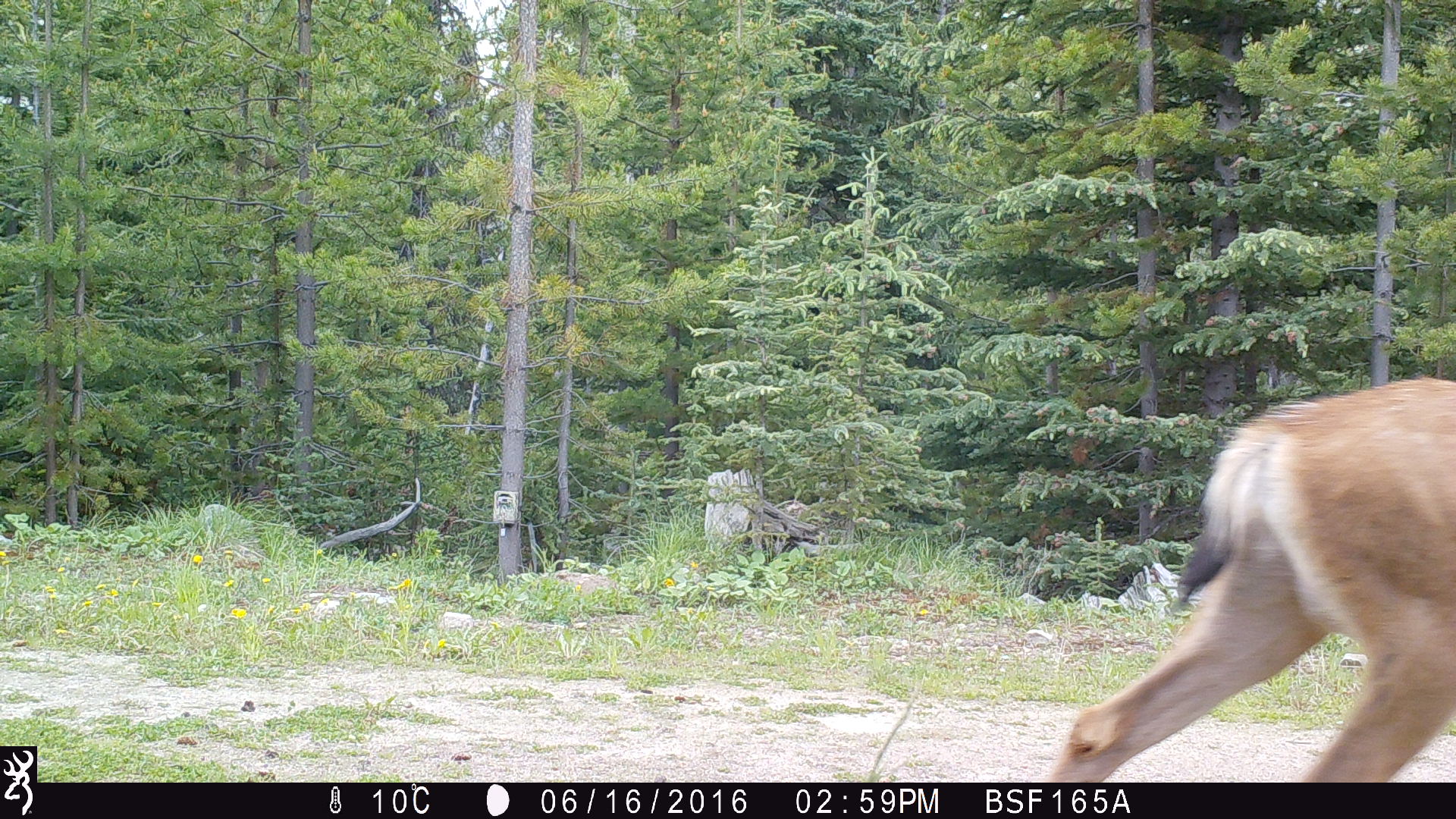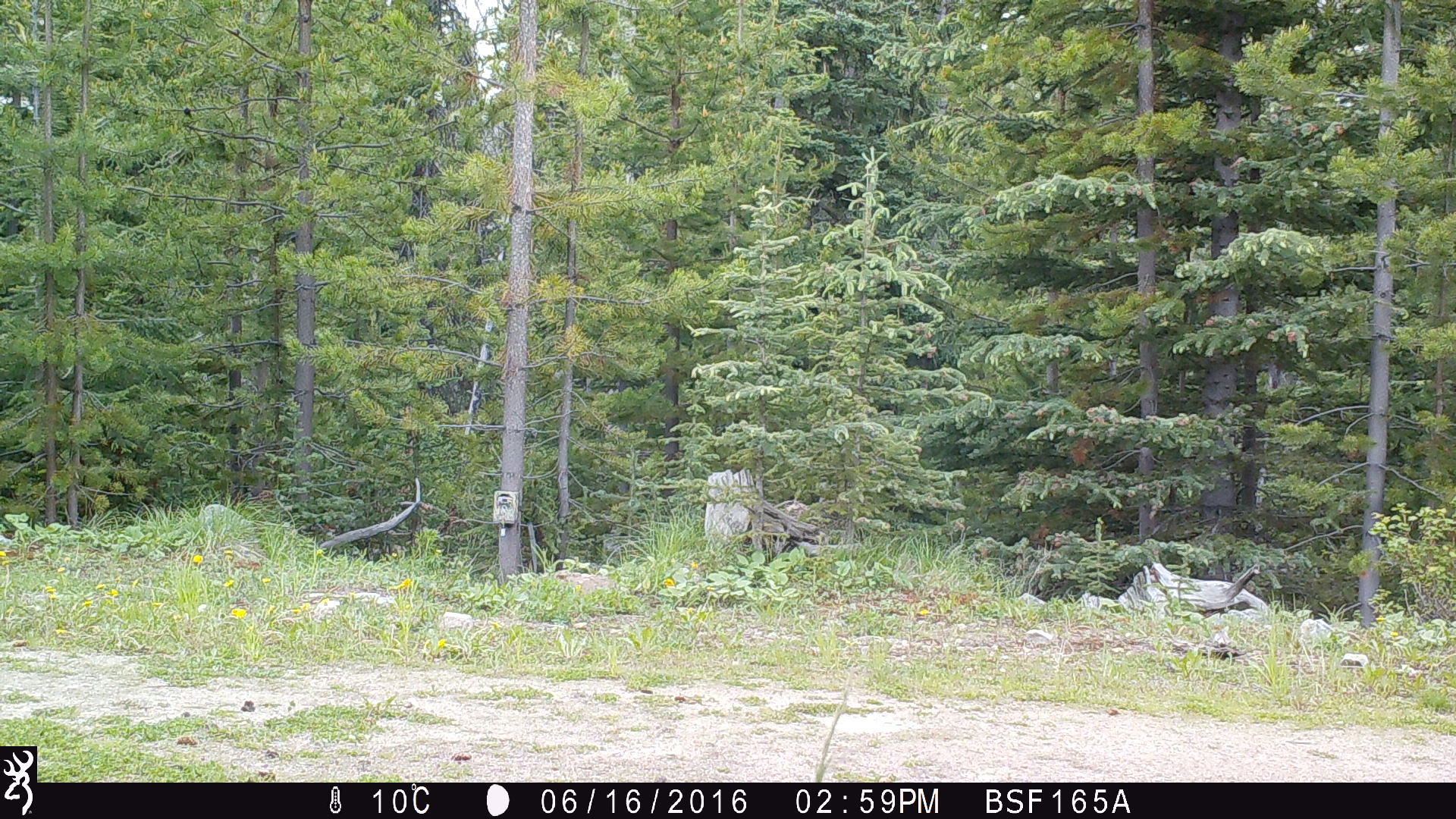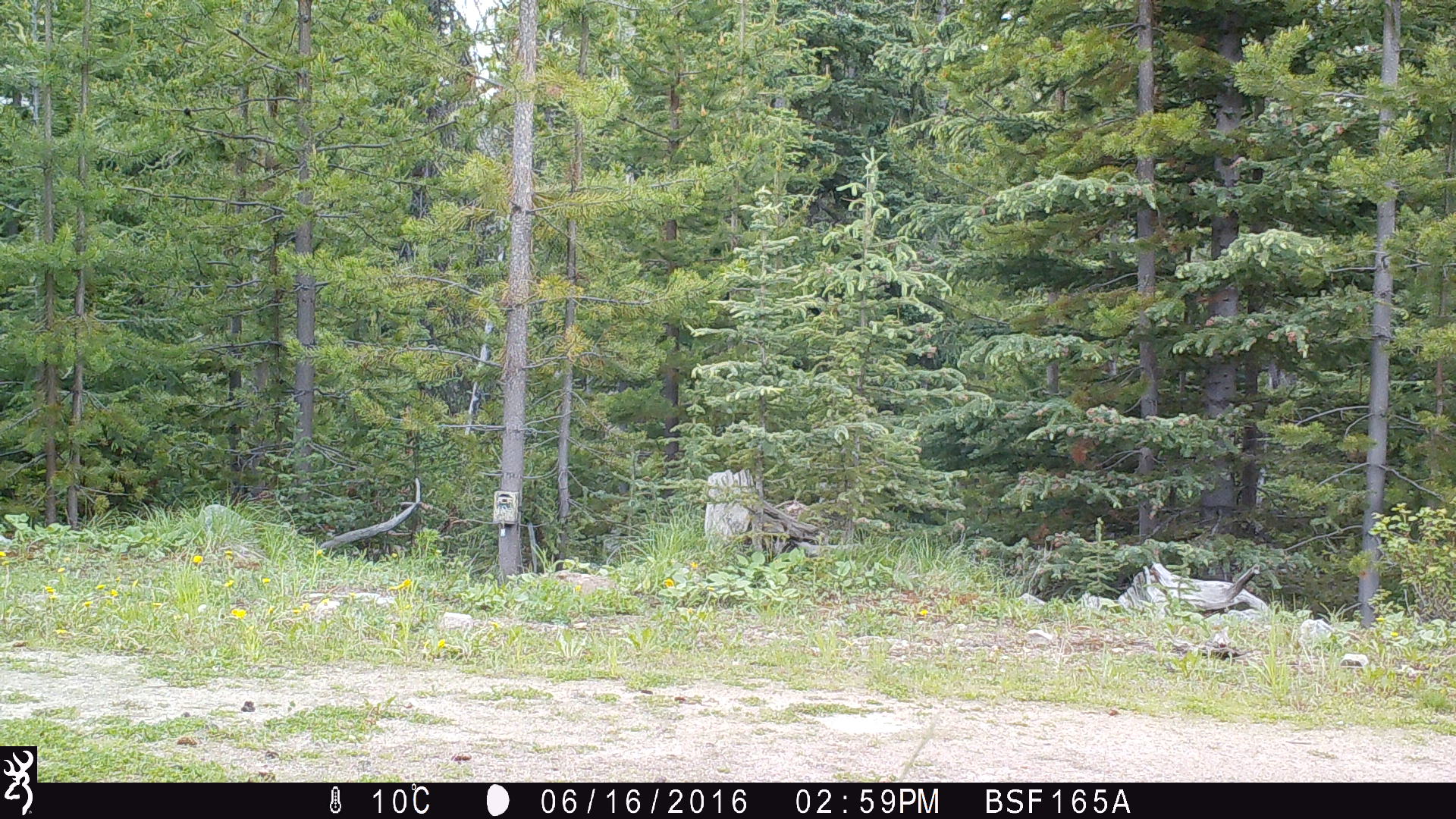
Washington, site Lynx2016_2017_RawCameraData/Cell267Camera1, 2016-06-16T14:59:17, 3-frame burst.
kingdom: Animalia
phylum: Chordata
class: Mammalia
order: Artiodactyla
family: Cervidae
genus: Odocoileus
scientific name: Odocoileus hemionus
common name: mule deer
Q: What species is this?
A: Odocoileus hemionus (mule deer).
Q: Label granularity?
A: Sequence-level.